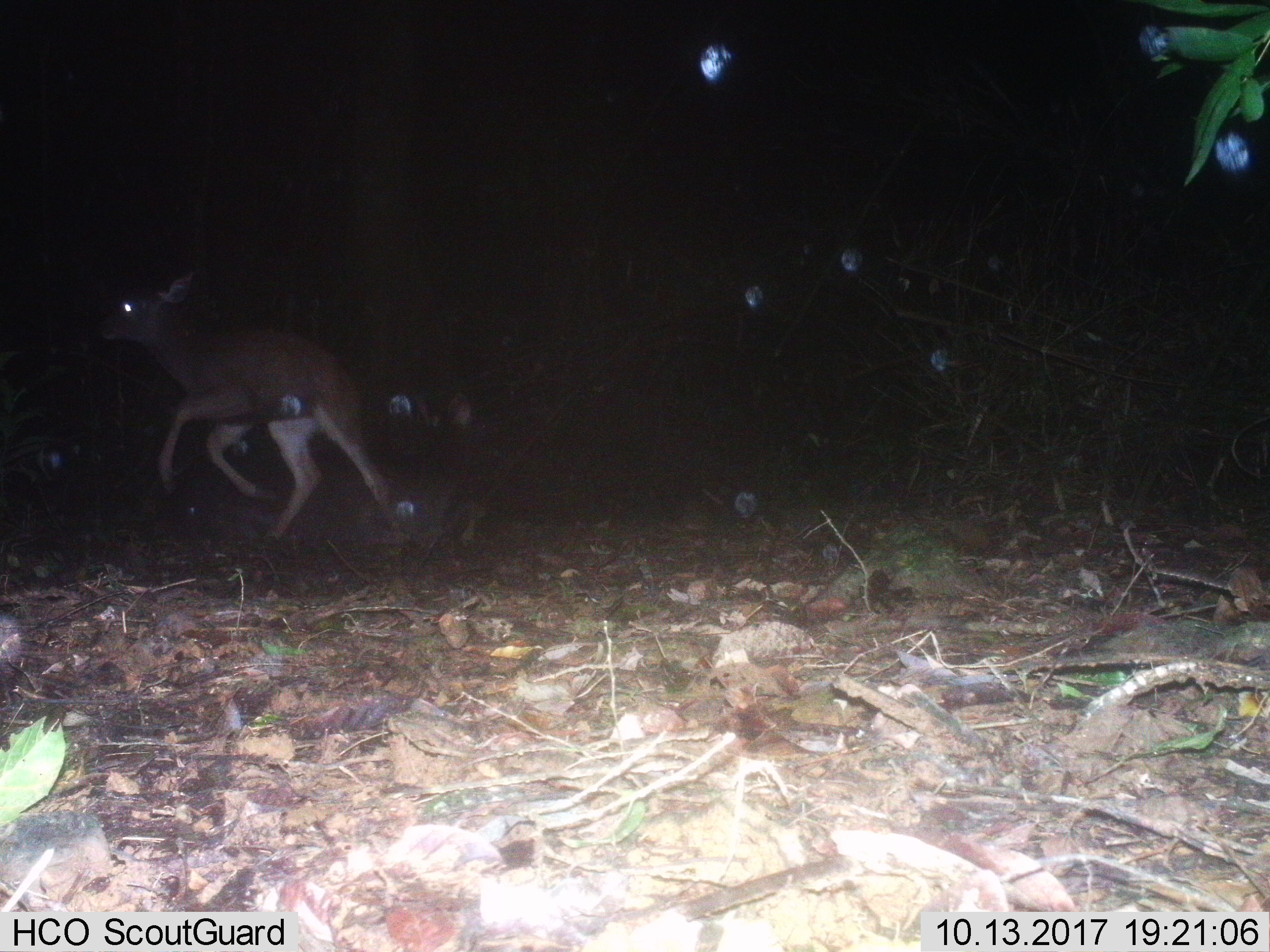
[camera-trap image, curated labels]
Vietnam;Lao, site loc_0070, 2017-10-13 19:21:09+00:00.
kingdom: Animalia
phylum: Chordata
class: Mammalia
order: Artiodactyla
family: Cervidae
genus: Rusa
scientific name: Rusa unicolor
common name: sambar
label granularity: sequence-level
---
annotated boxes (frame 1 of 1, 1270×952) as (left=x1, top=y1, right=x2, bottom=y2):
sambar: (left=101, top=268, right=410, bottom=544); (left=144, top=390, right=472, bottom=553)